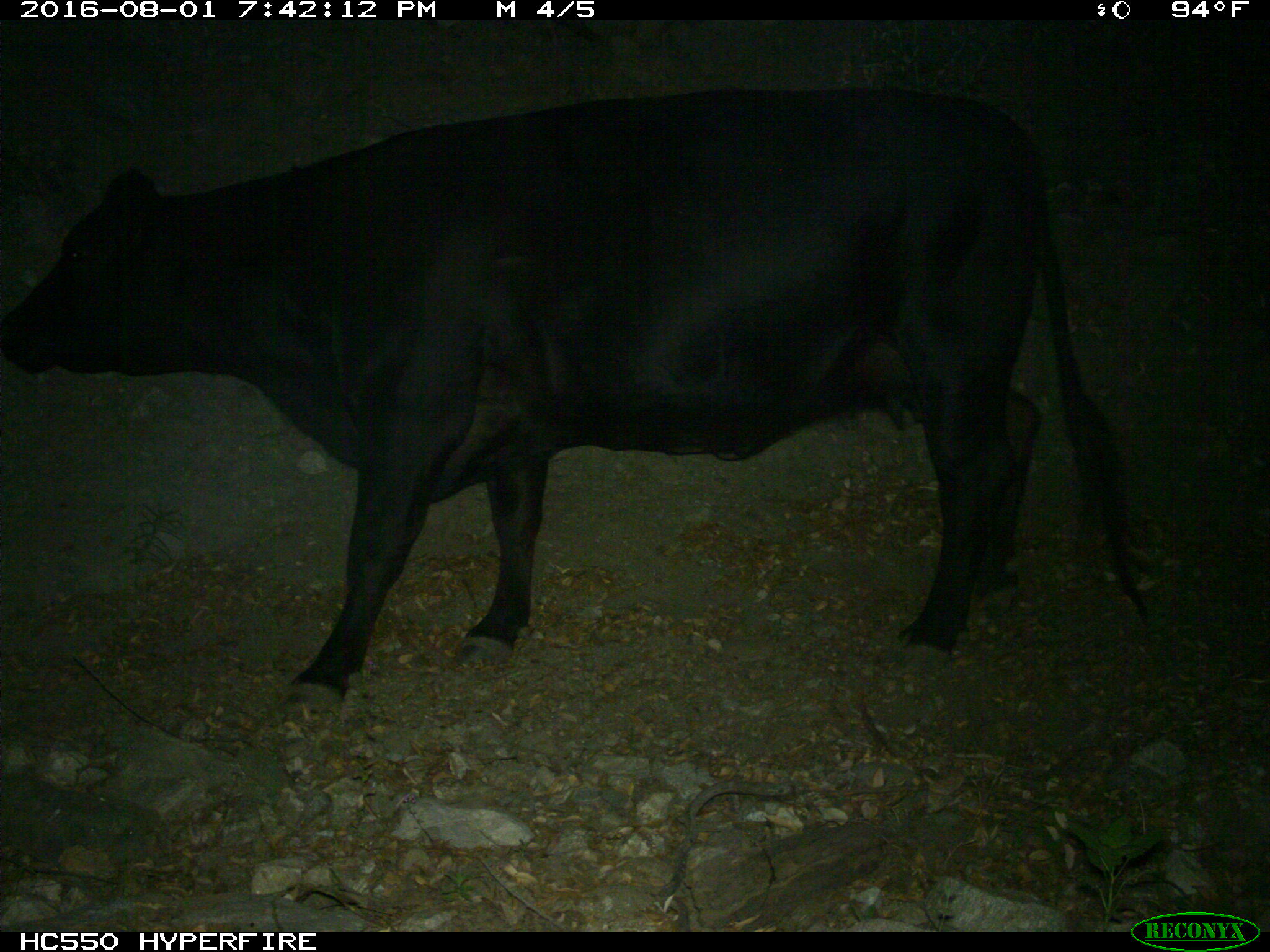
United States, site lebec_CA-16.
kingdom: Animalia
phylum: Chordata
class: Mammalia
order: Artiodactyla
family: Bovidae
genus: Bos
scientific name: Bos taurus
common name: domestic cow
Bos taurus (domestic cow).